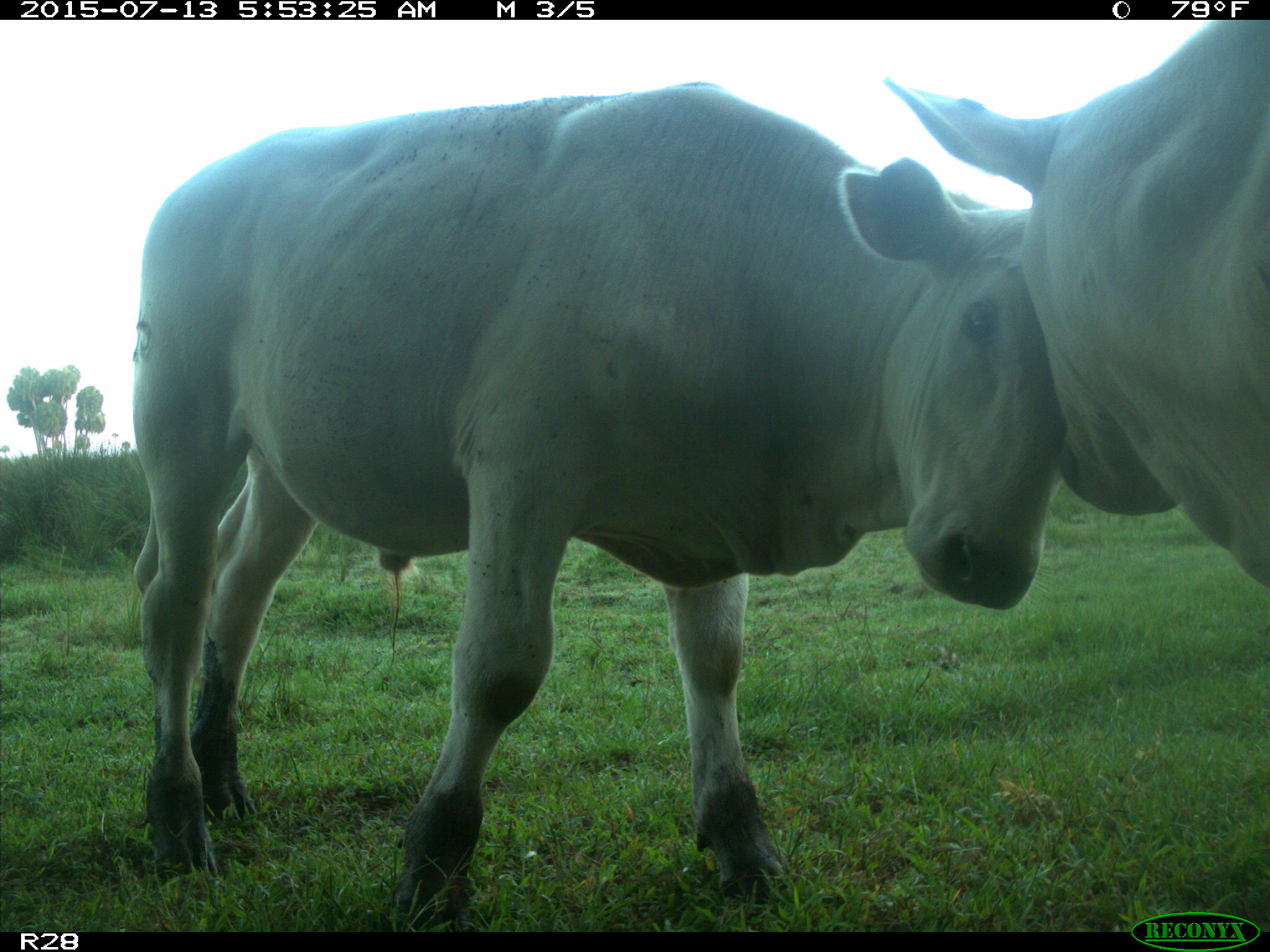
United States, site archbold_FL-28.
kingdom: Animalia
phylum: Chordata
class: Mammalia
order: Artiodactyla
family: Bovidae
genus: Bos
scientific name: Bos taurus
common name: domestic cow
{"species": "Bos taurus (domestic cow)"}